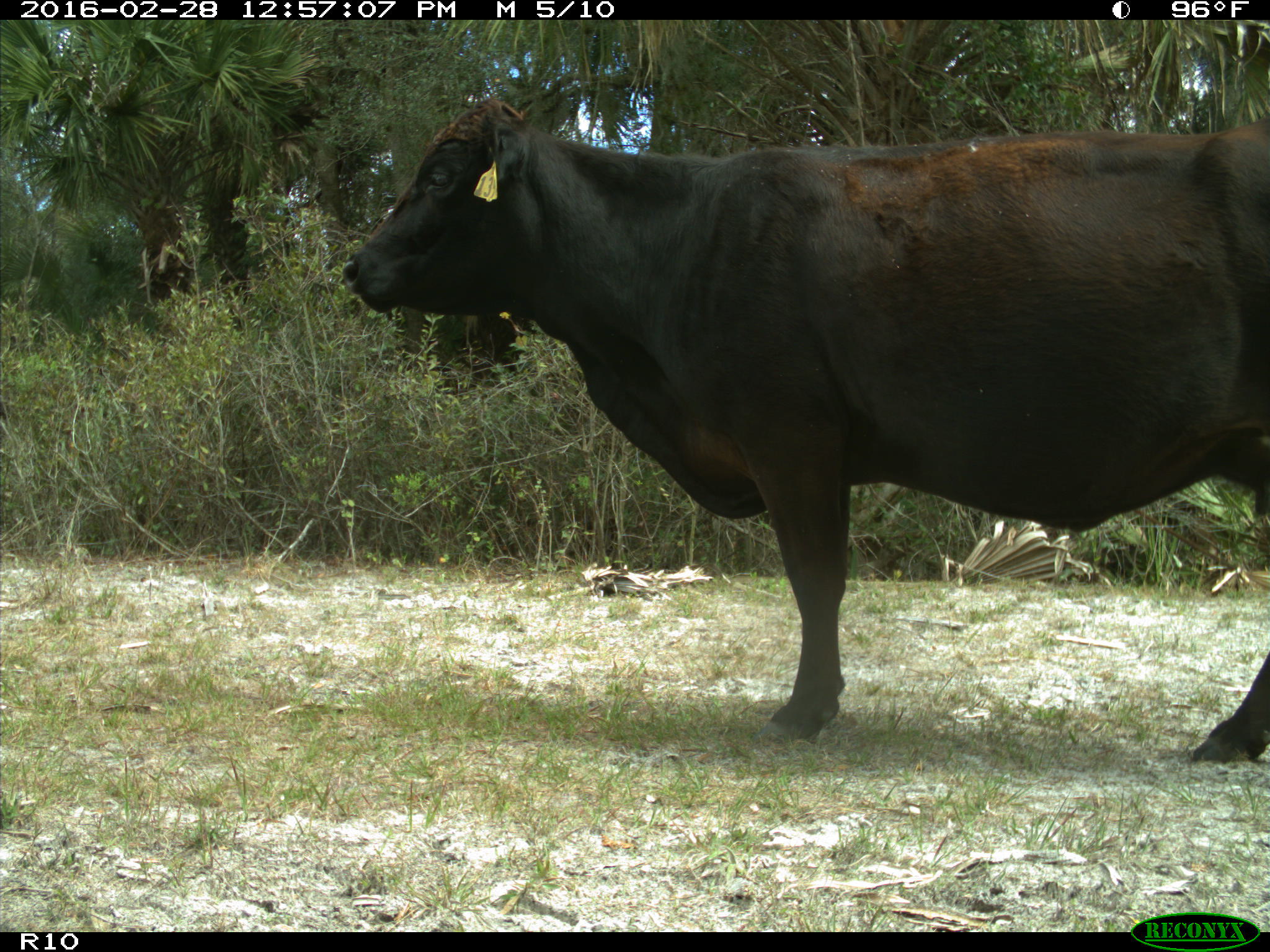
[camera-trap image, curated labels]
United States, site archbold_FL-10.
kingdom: Animalia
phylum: Chordata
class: Mammalia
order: Artiodactyla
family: Bovidae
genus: Bos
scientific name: Bos taurus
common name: domestic cow